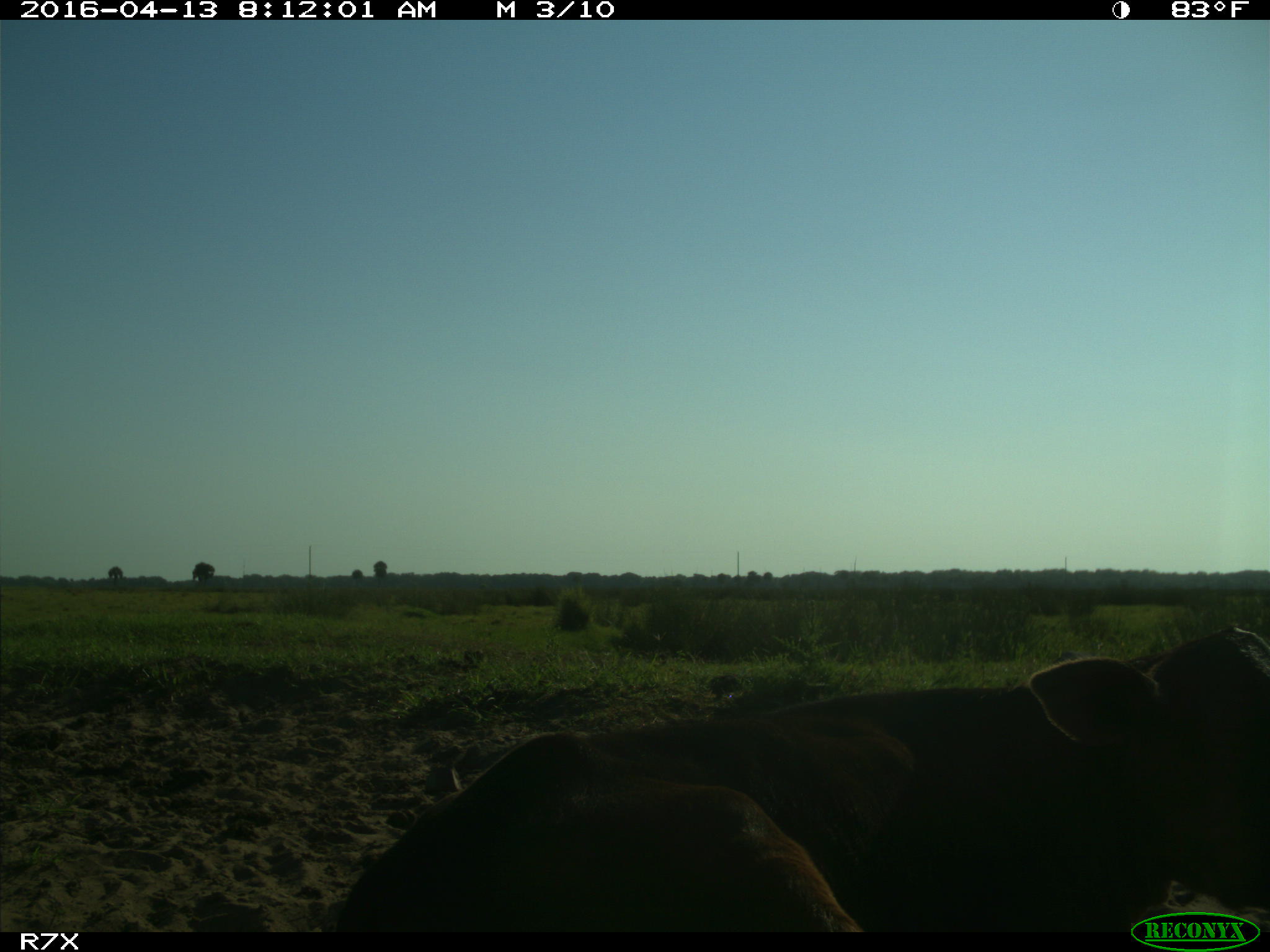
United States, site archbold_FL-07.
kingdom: Animalia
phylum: Chordata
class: Mammalia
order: Artiodactyla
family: Bovidae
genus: Bos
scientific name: Bos taurus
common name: domestic cow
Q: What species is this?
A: Bos taurus (domestic cow).